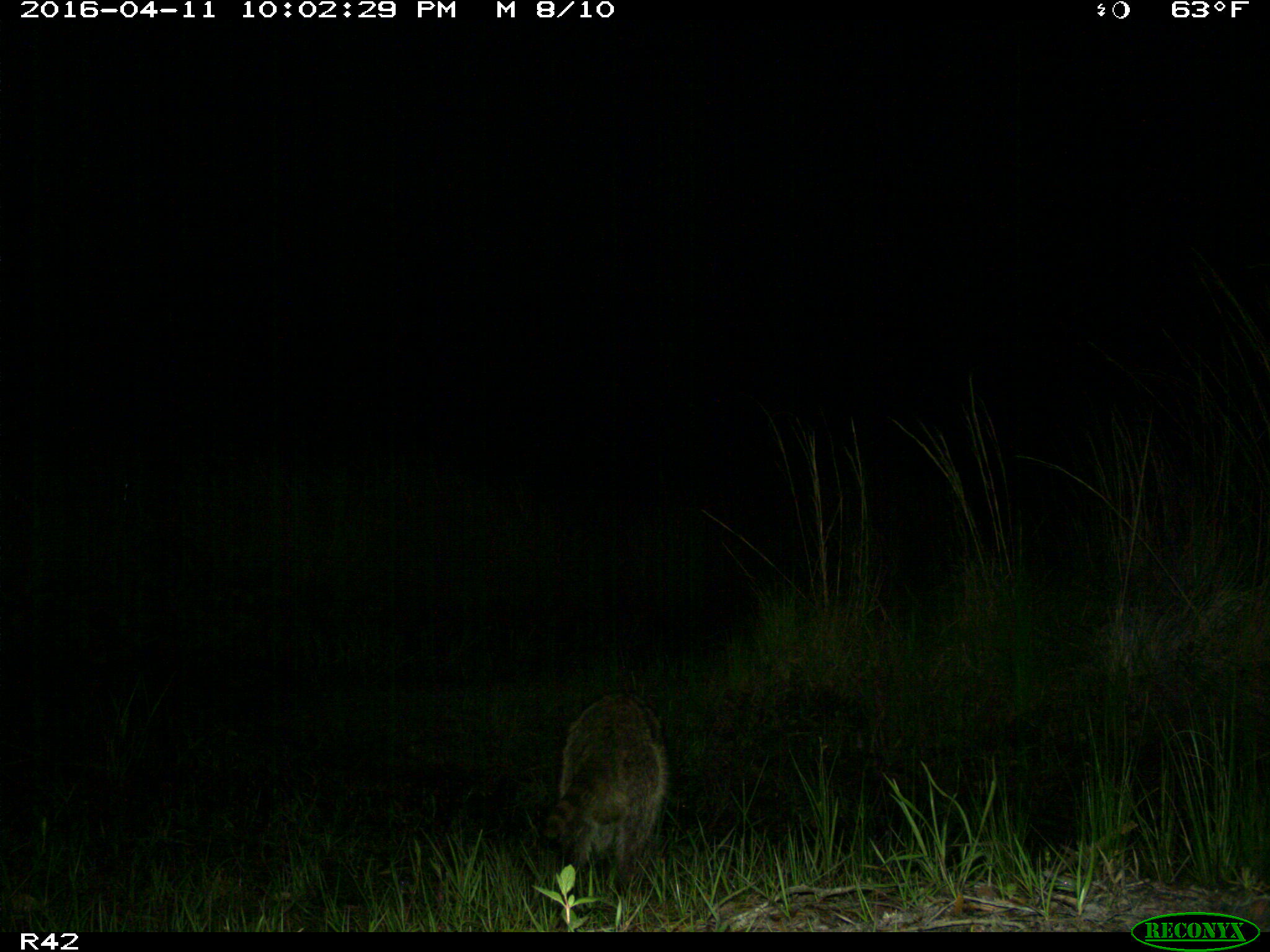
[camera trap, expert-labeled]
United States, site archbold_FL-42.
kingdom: Animalia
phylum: Chordata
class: Mammalia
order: Carnivora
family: Procyonidae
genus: Procyon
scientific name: Procyon lotor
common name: common raccoon